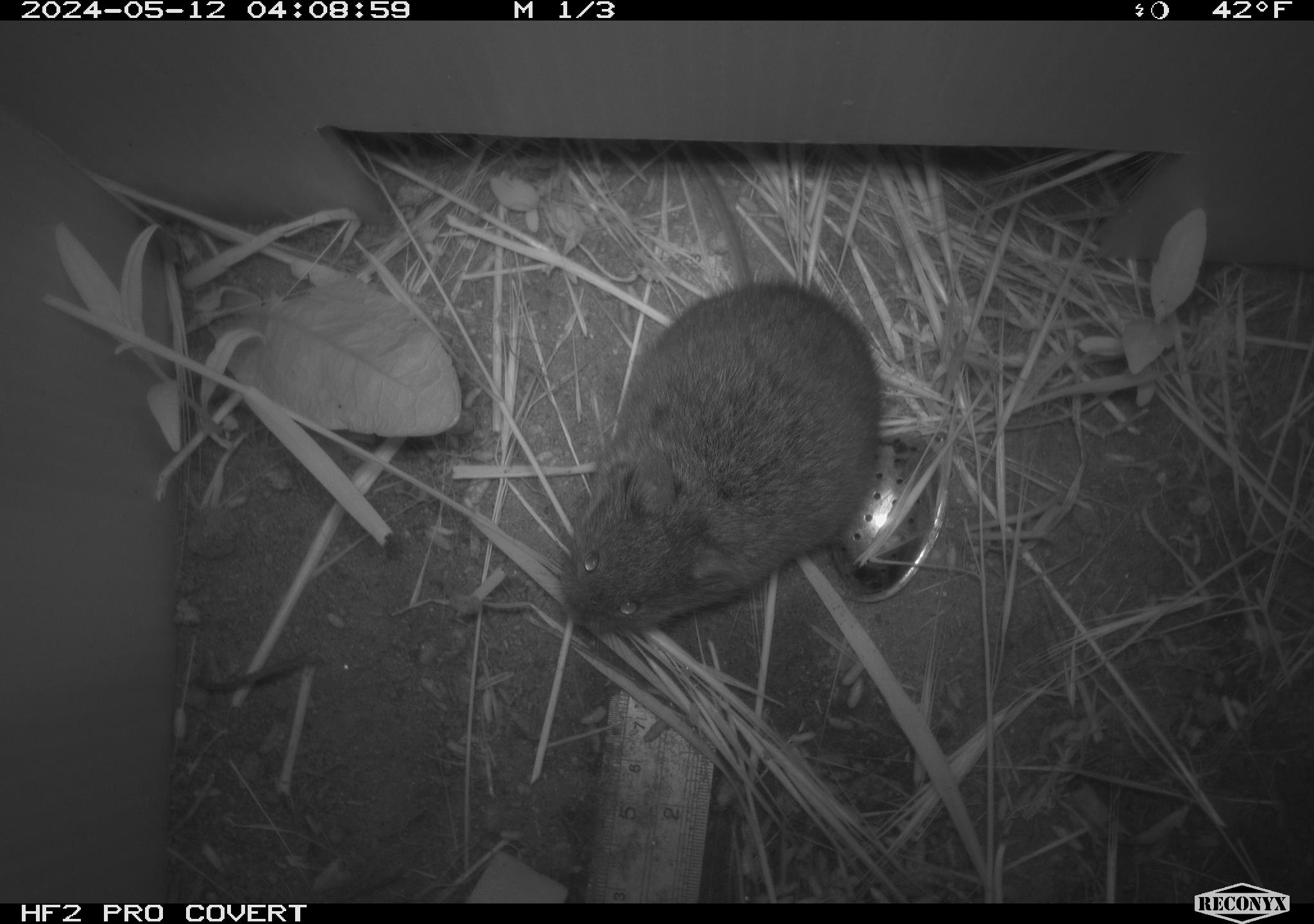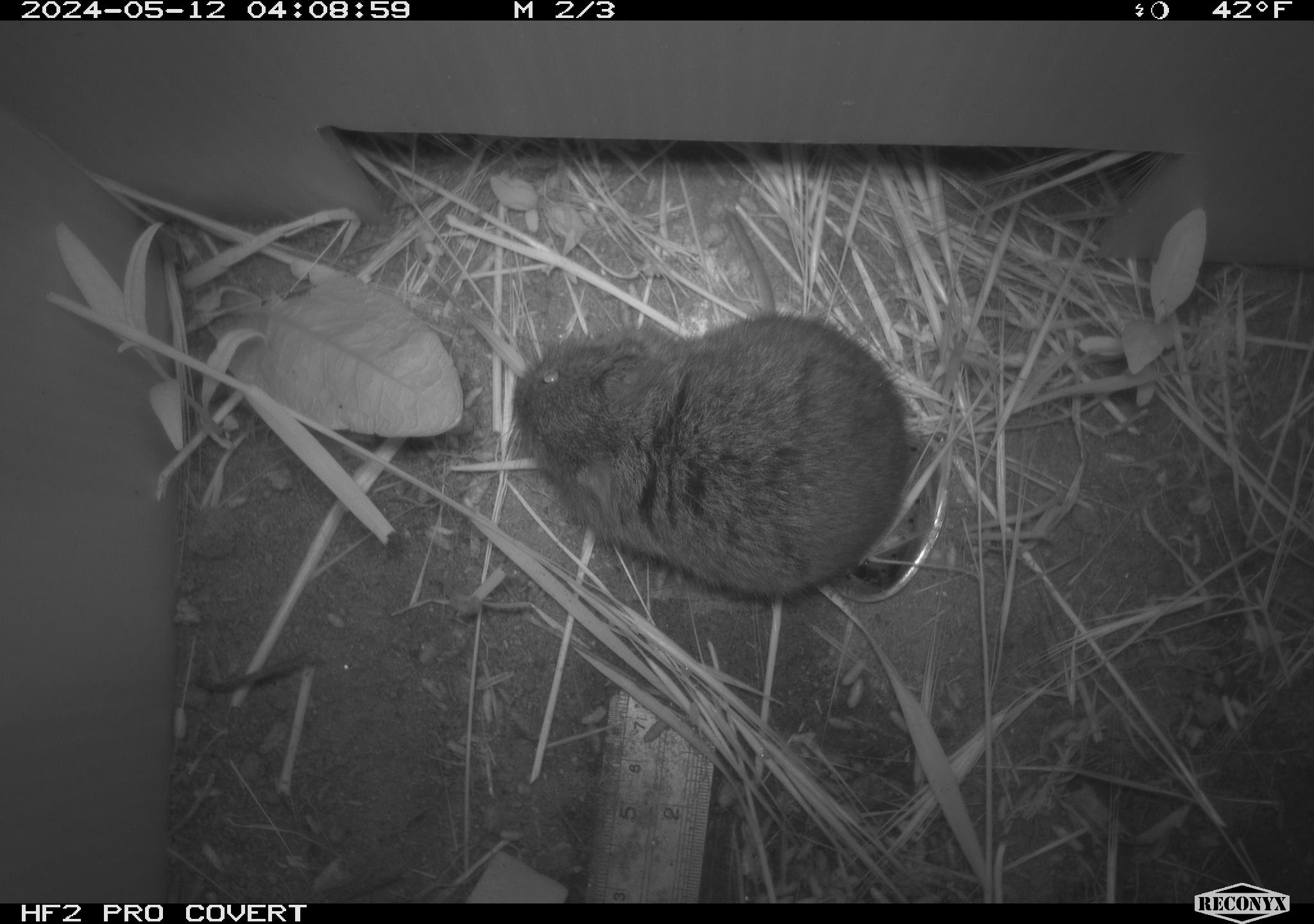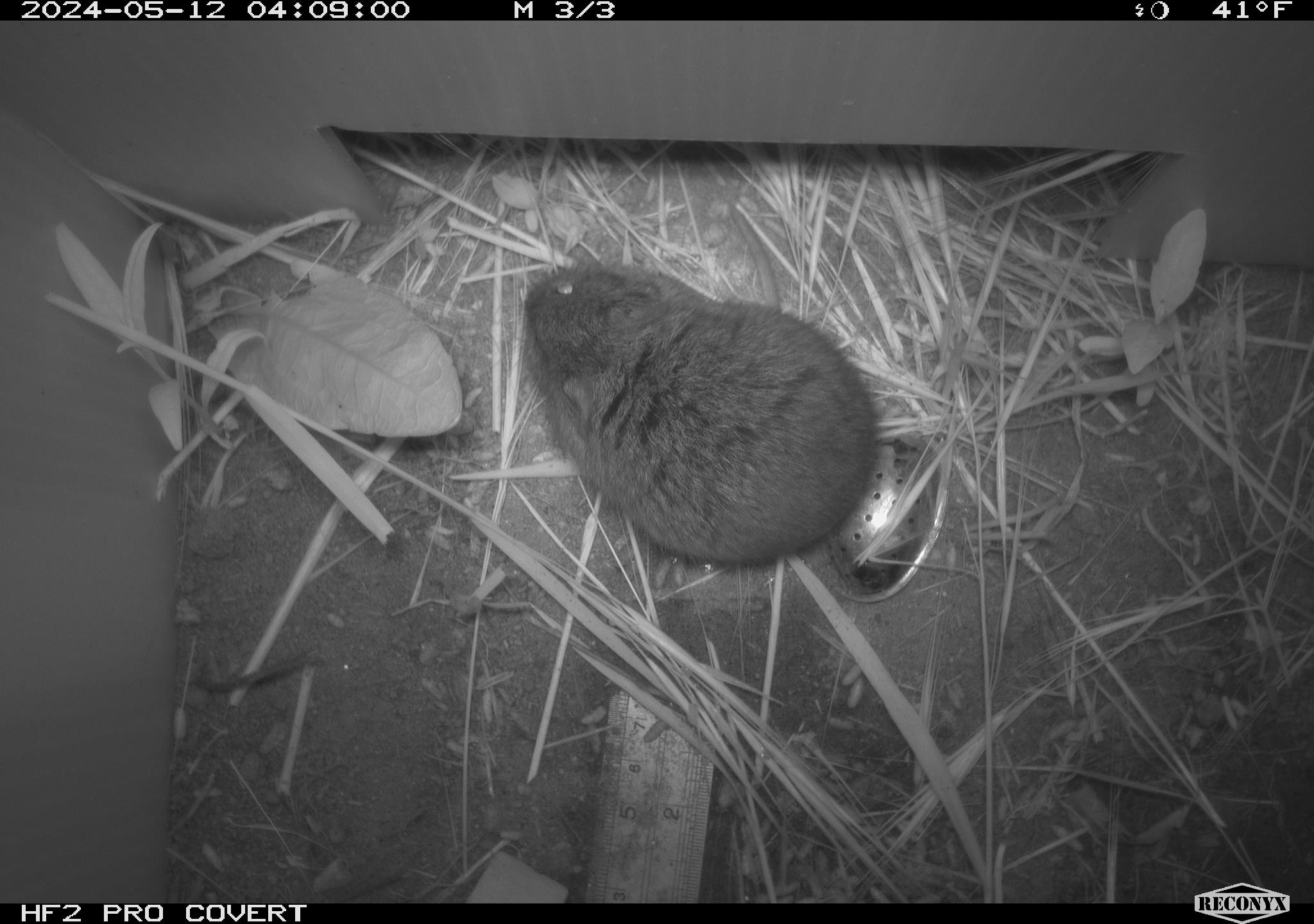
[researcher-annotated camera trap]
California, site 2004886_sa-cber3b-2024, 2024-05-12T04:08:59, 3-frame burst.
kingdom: Animalia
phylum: Chordata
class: Mammalia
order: Rodentia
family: Cricetidae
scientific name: Arvicolinae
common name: voles, lemmings, and muskrats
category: arvicolinae subfamily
Arvicolinae subfamily (voles, lemmings, and muskrats) (Arvicolinae).